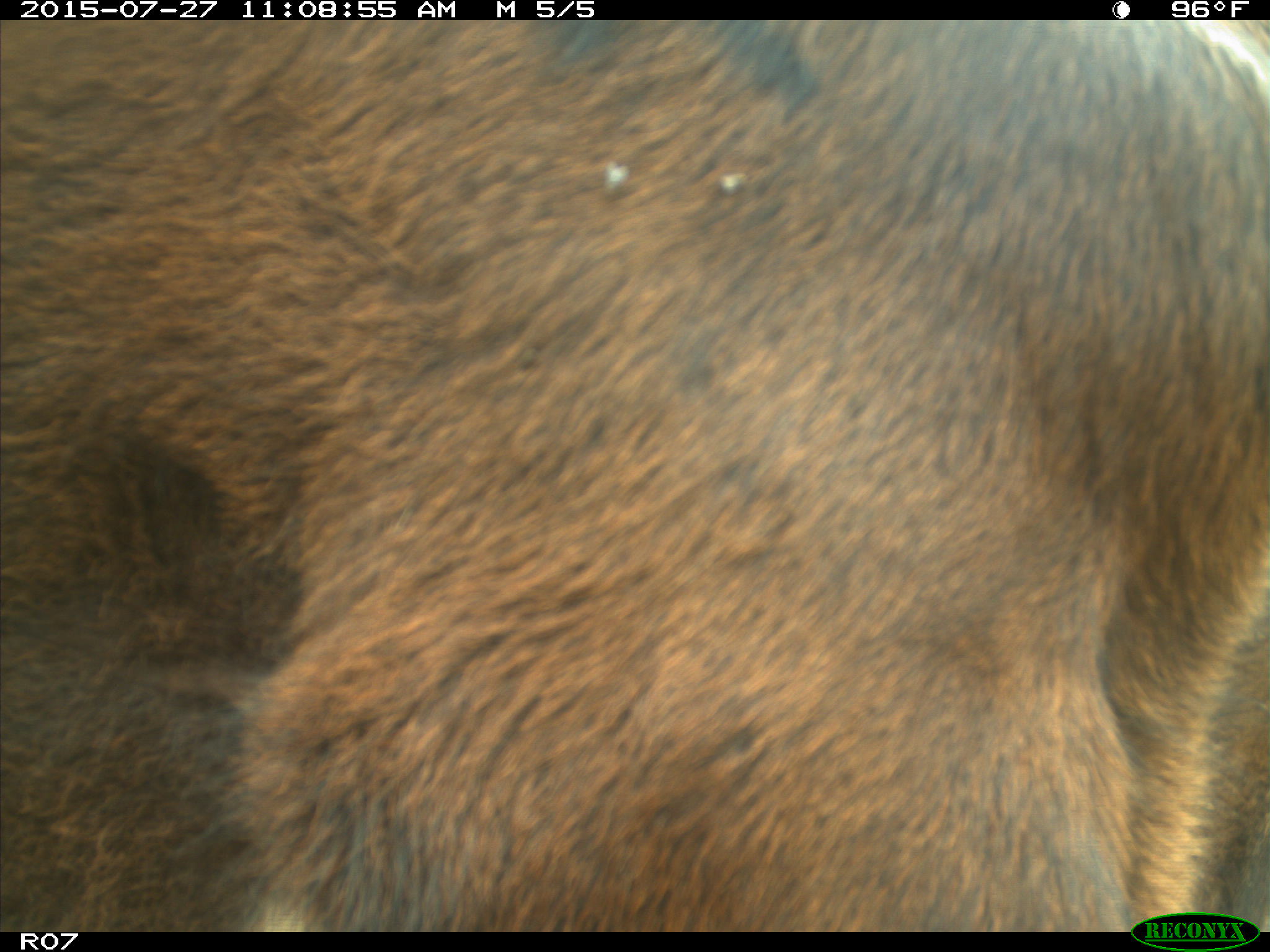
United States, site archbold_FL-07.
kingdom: Animalia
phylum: Chordata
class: Mammalia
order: Artiodactyla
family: Bovidae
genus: Bos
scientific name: Bos taurus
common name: domestic cow